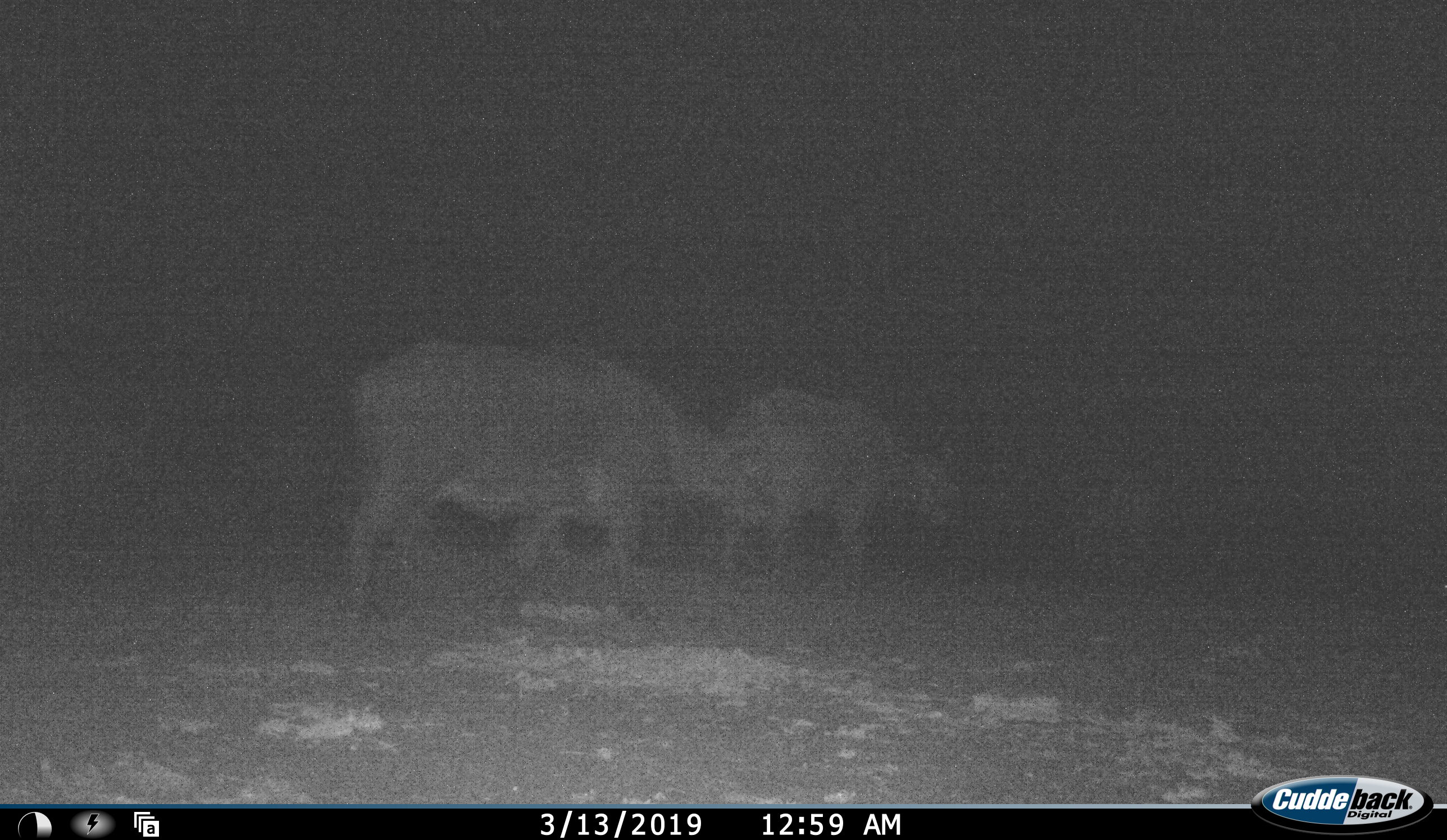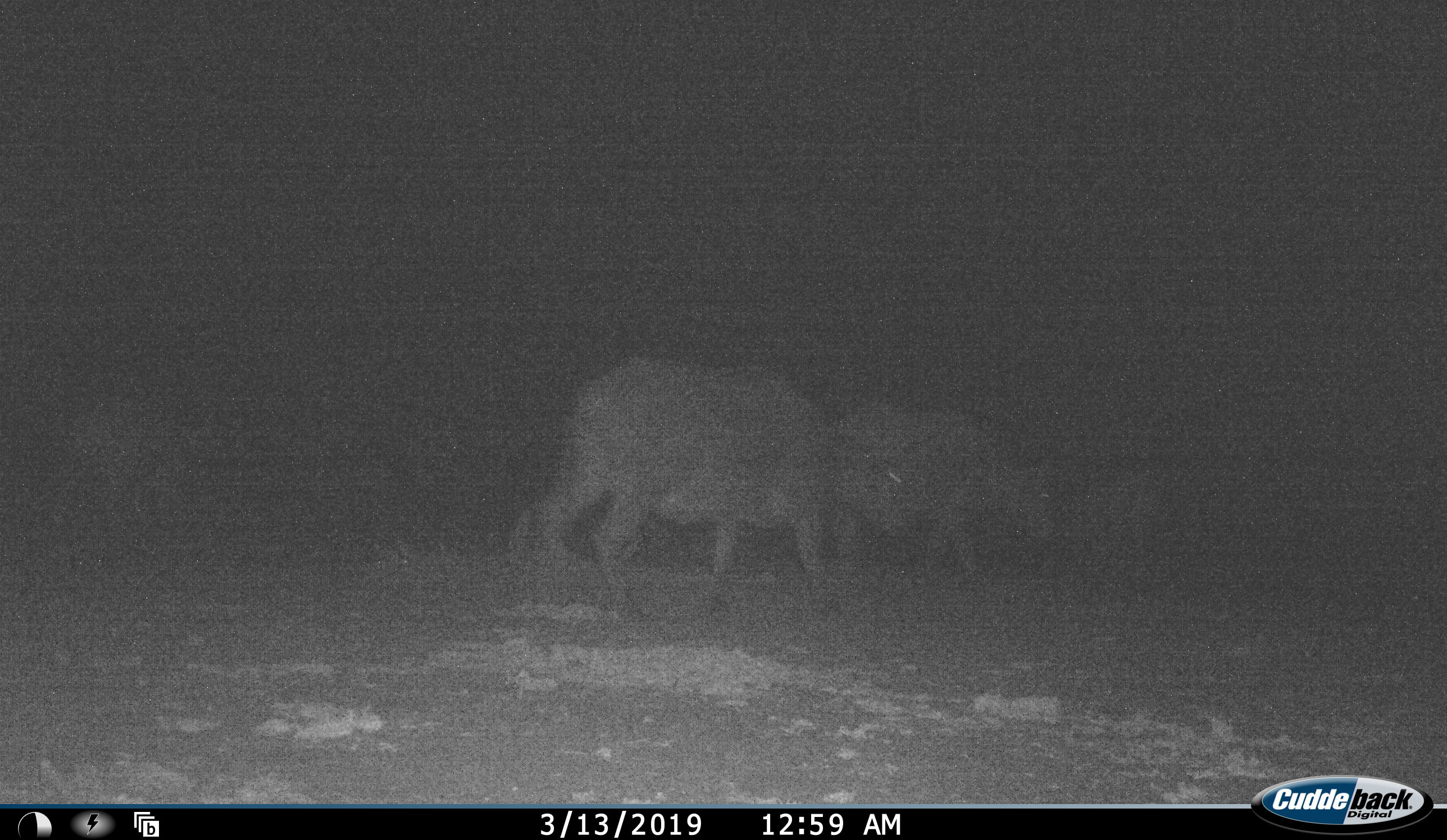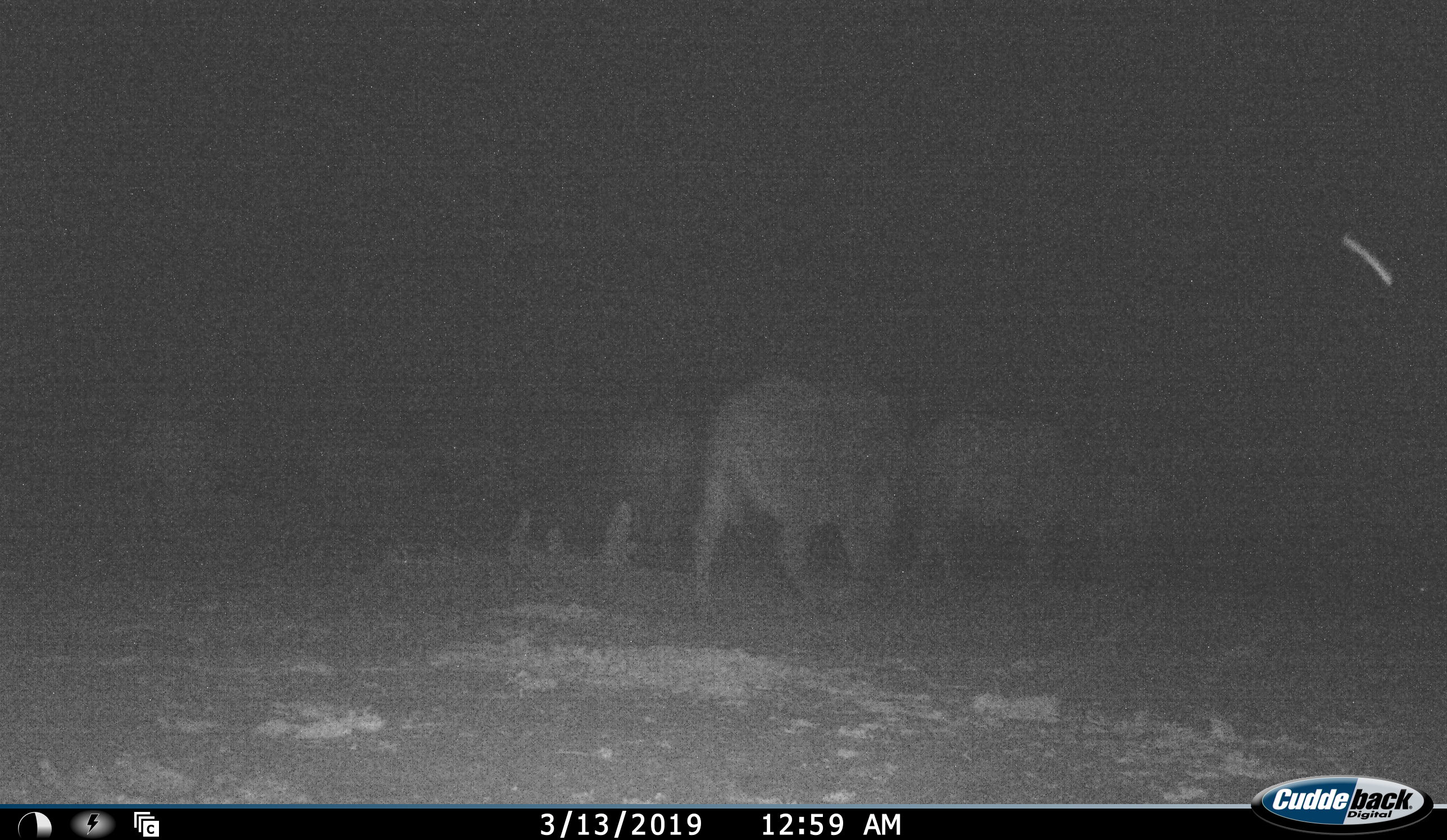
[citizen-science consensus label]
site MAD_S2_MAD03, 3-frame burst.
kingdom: Animalia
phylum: Chordata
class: Mammalia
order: Artiodactyla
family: Bovidae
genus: Syncerus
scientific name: Syncerus caffer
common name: african buffalo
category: buffalo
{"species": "buffalo (african buffalo) (Syncerus caffer)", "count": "4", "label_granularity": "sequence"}